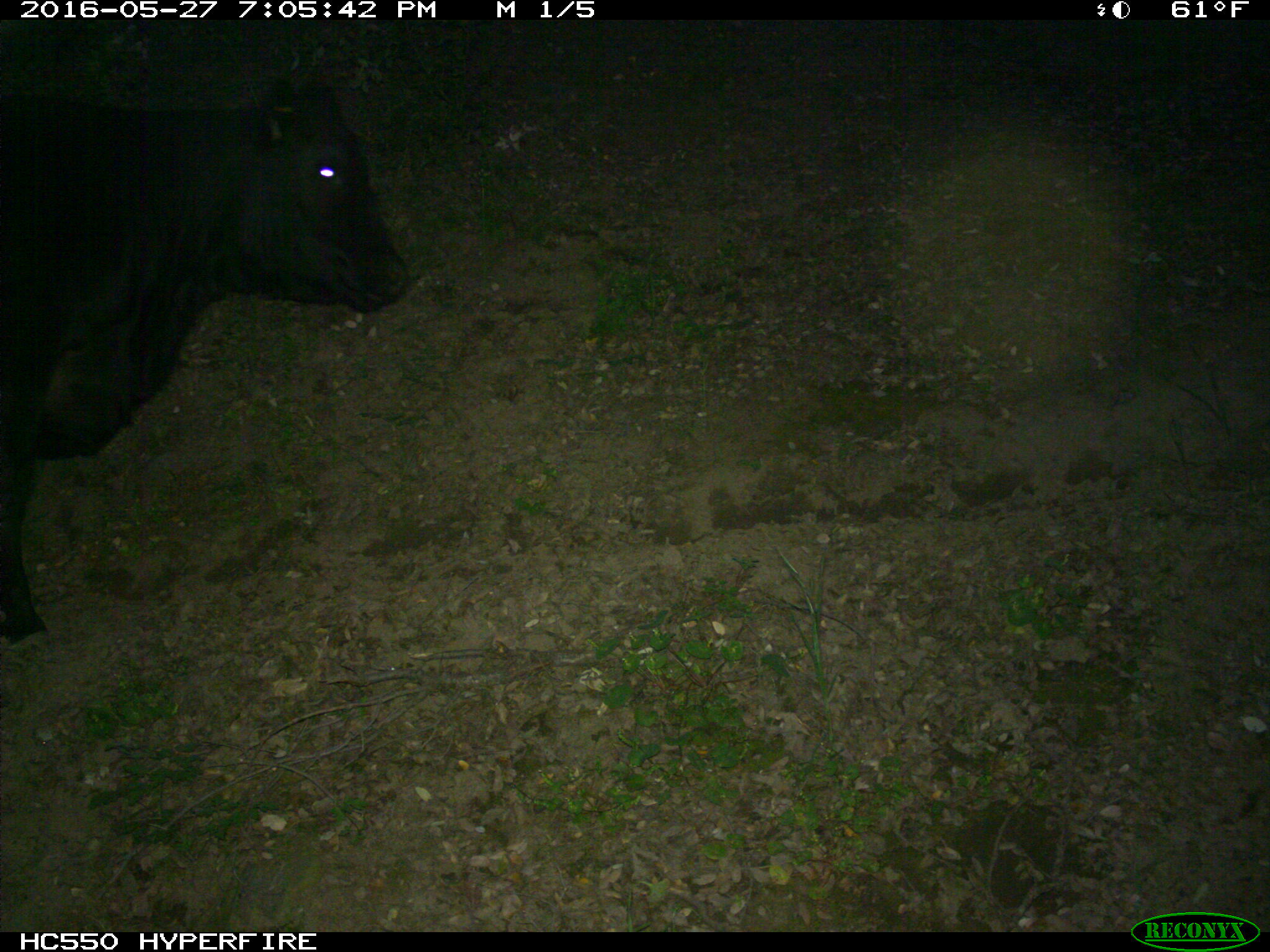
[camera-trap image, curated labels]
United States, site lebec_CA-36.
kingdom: Animalia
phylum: Chordata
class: Mammalia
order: Artiodactyla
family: Bovidae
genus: Bos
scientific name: Bos taurus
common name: domestic cow